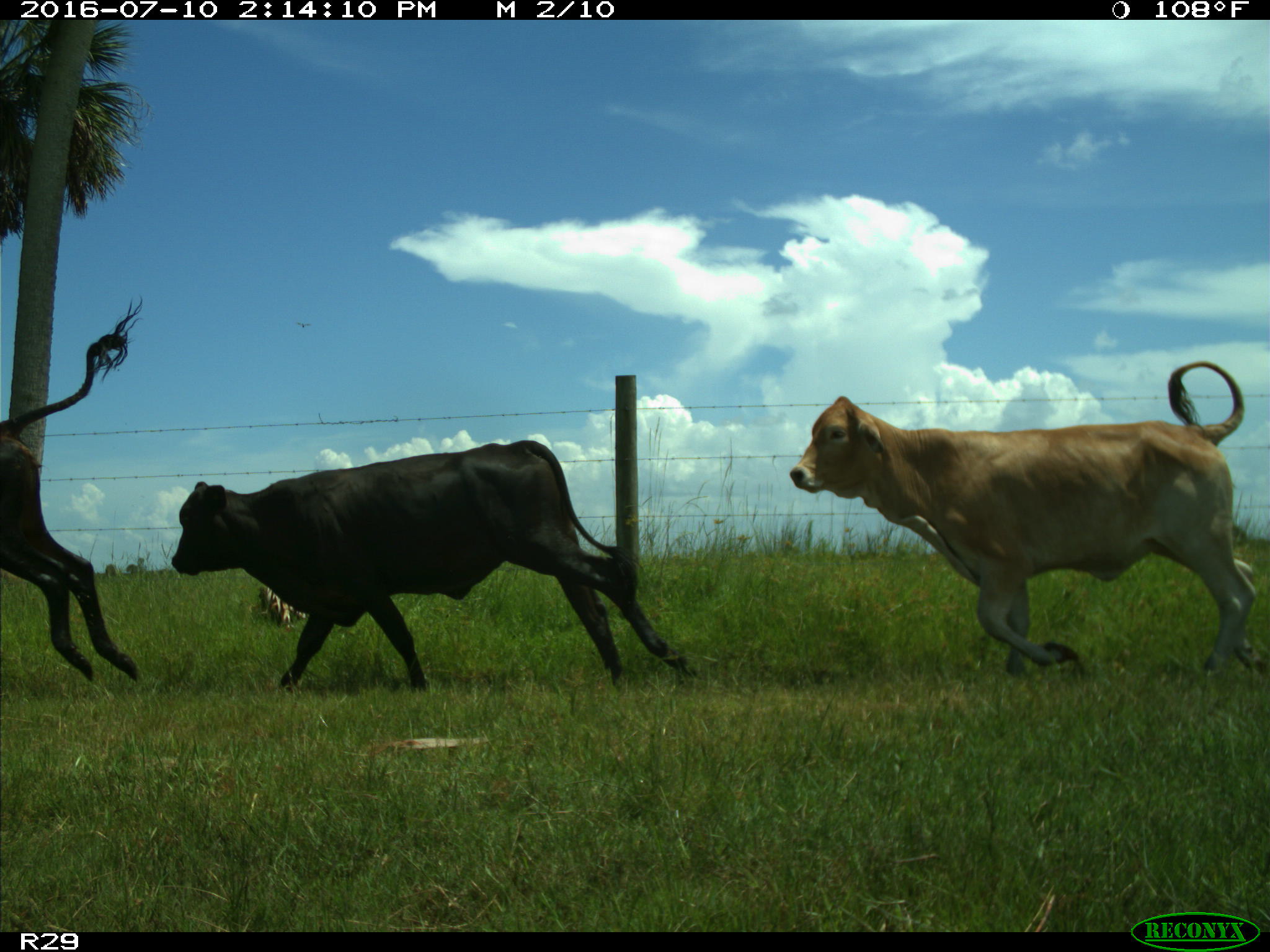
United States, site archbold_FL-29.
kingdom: Animalia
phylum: Chordata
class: Mammalia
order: Artiodactyla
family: Bovidae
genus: Bos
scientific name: Bos taurus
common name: domestic cow